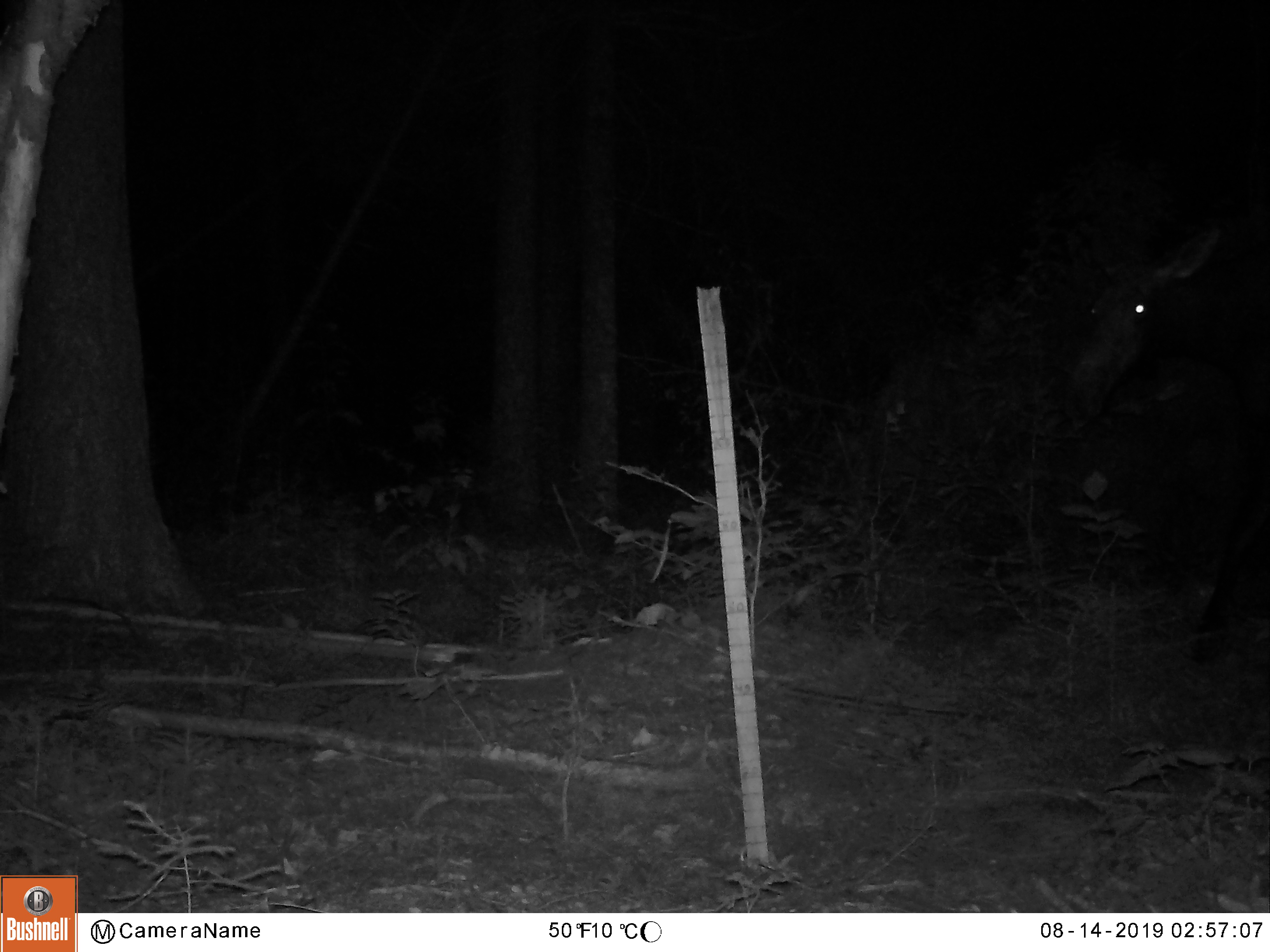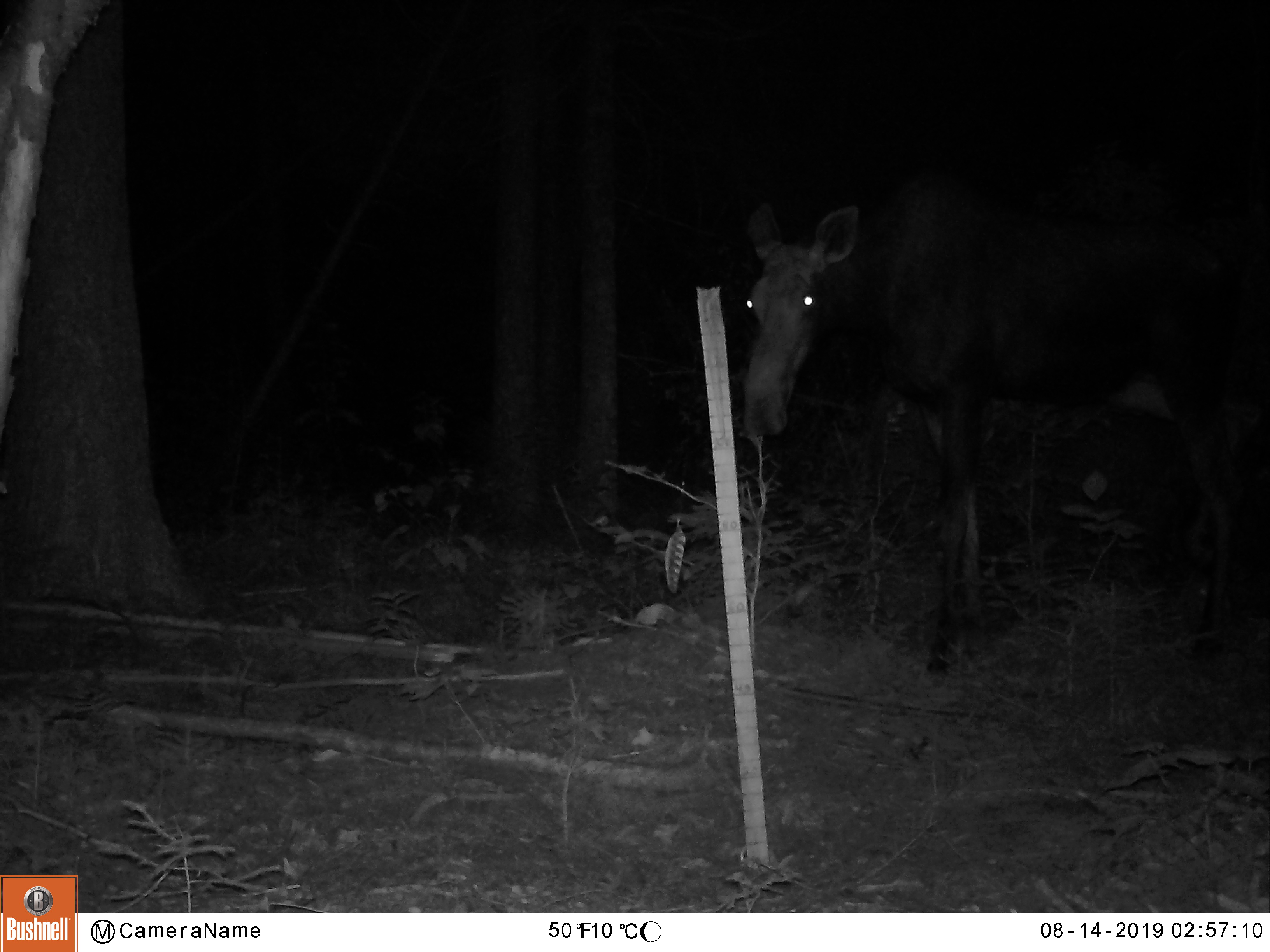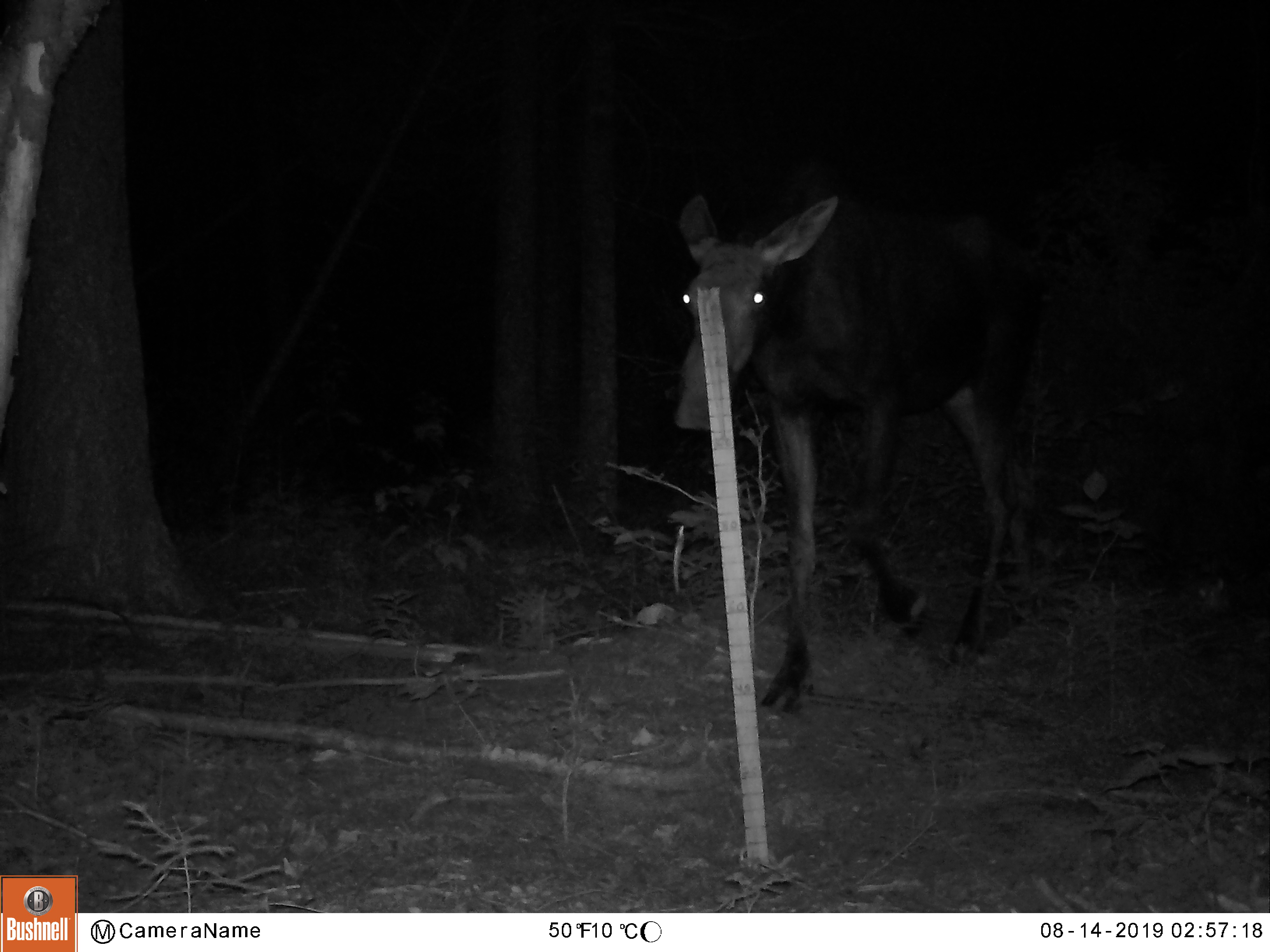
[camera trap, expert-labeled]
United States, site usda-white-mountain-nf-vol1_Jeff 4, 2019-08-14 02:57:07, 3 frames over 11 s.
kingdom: Animalia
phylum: Chordata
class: Mammalia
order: Artiodactyla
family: Cervidae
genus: Alces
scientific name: Alces alces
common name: moose